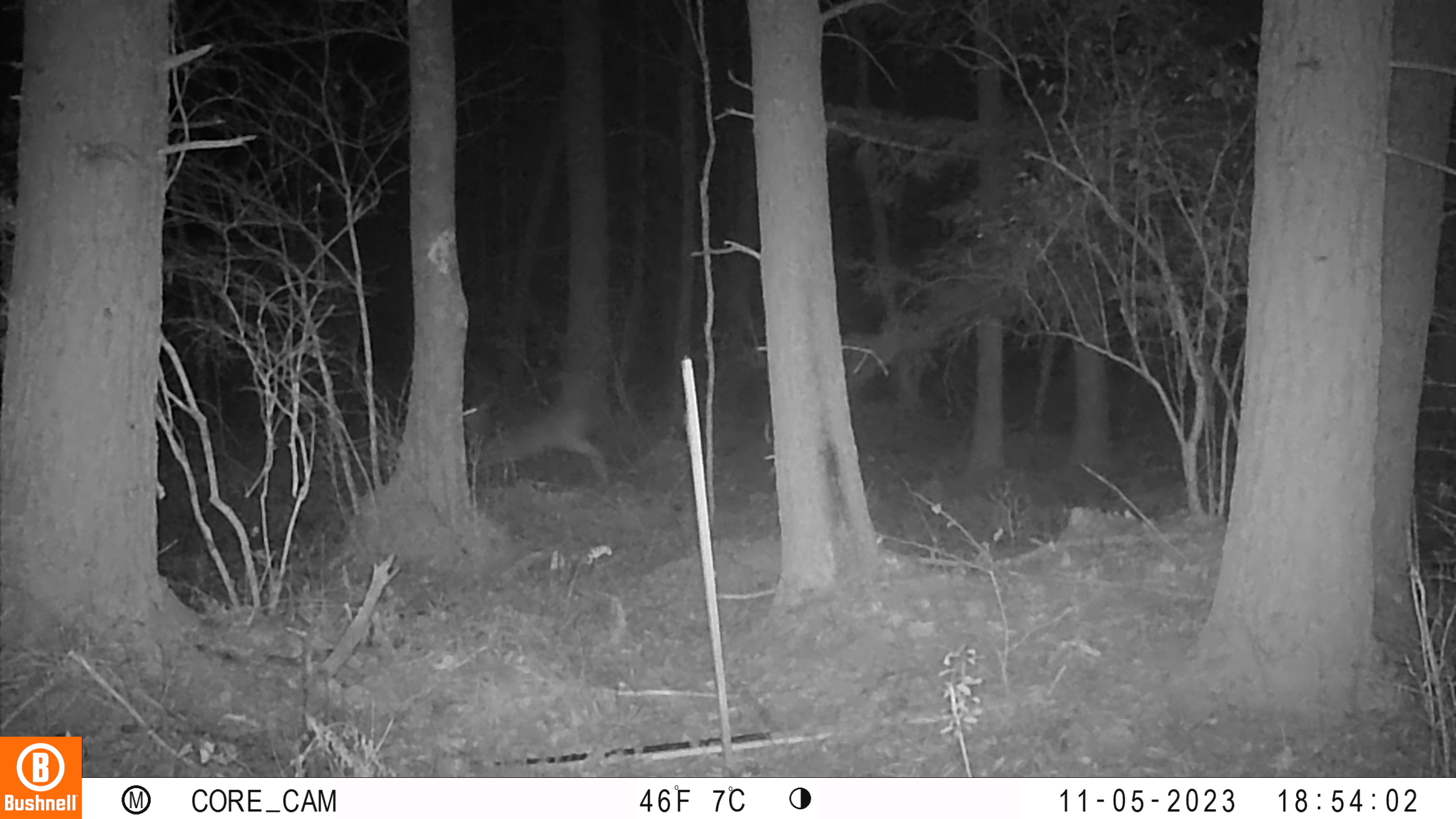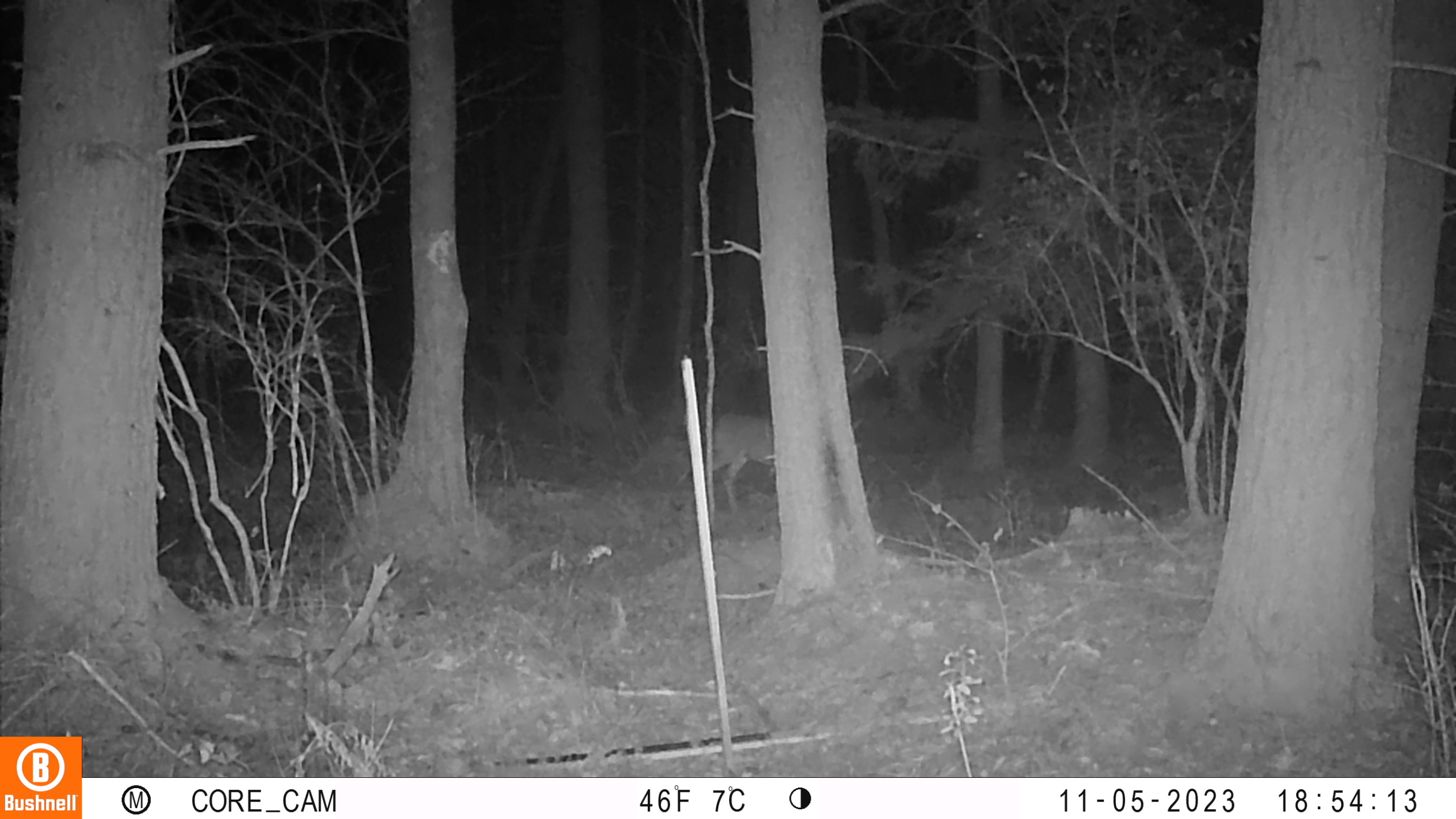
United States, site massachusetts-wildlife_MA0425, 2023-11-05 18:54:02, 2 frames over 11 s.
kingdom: Animalia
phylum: Chordata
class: Mammalia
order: Artiodactyla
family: Cervidae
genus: Odocoileus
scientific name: Odocoileus virginianus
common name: white-tailed deer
White-tailed deer (Odocoileus virginianus).